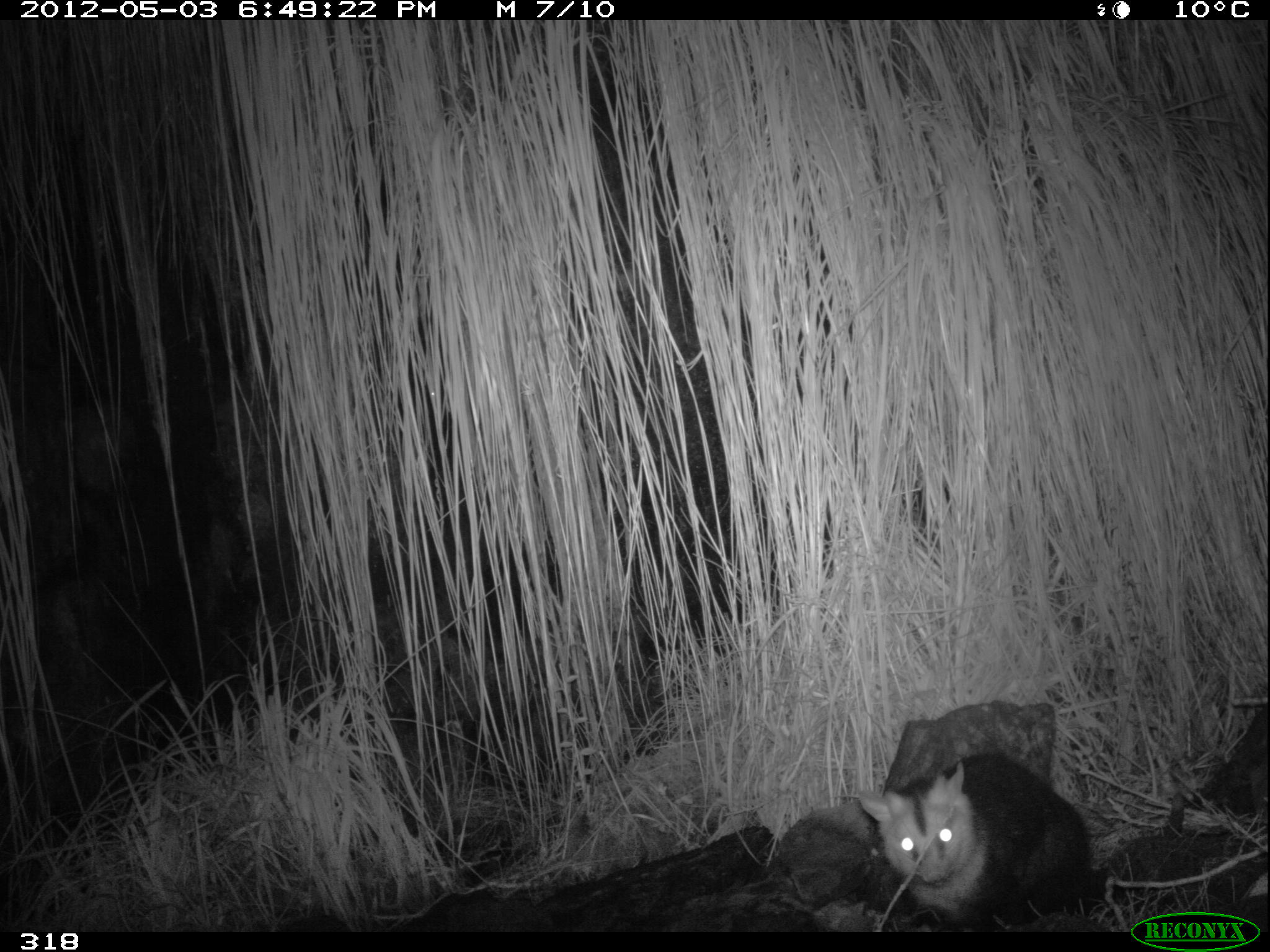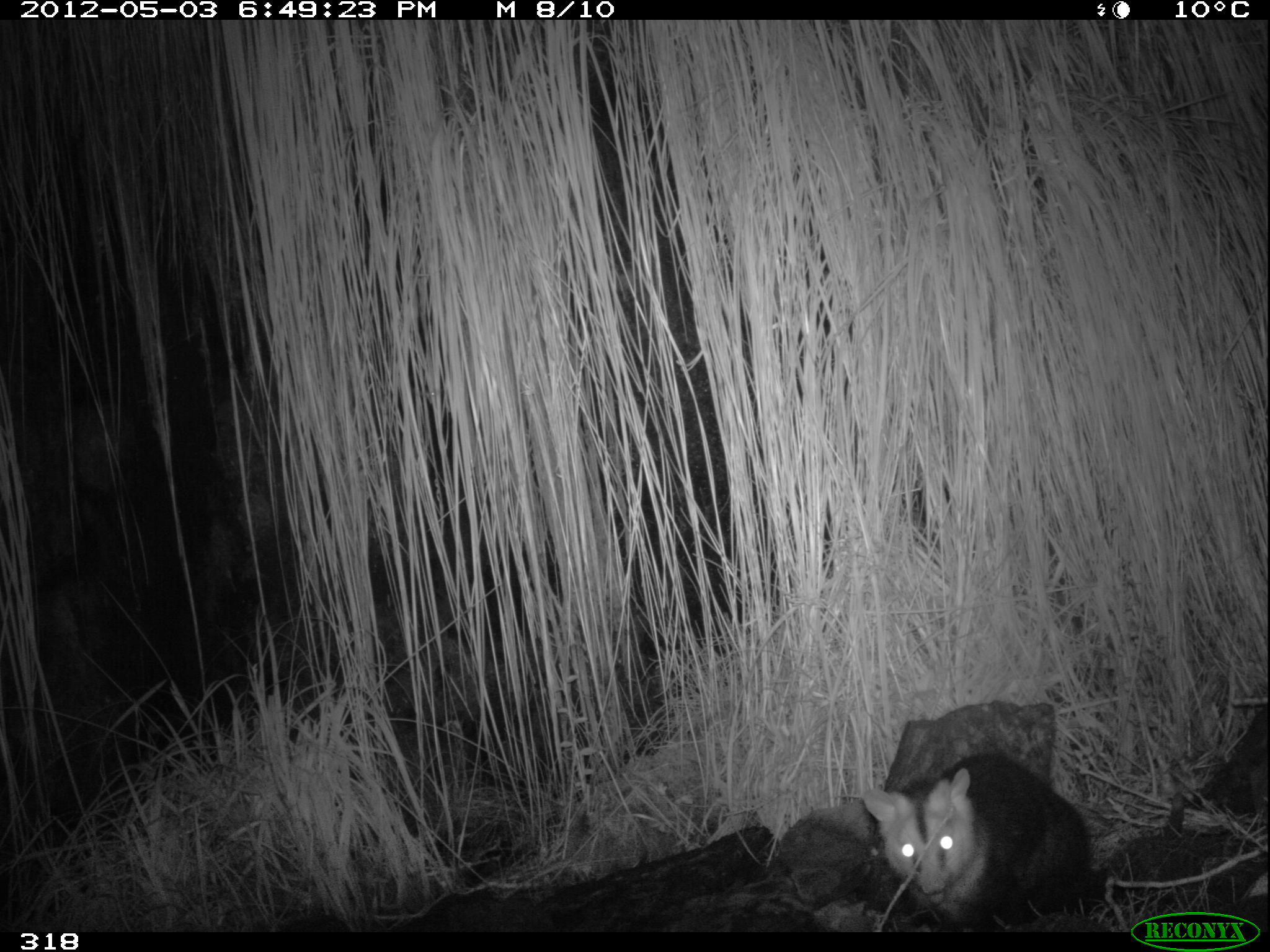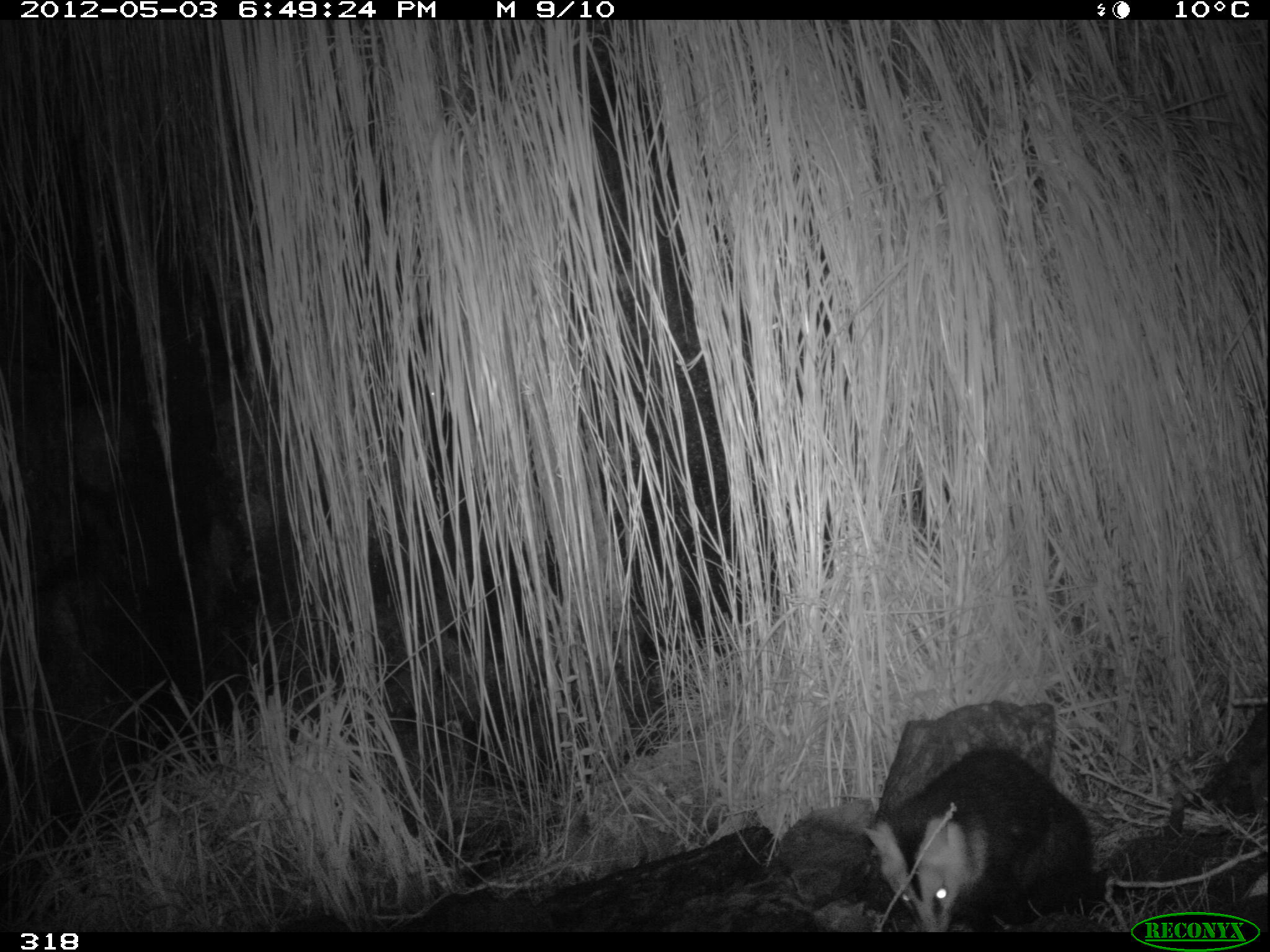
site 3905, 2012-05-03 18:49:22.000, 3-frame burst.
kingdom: Animalia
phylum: Chordata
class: Mammalia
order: Didelphimorphia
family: Didelphidae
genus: Didelphis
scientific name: Didelphis pernigra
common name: andean white-eared opossum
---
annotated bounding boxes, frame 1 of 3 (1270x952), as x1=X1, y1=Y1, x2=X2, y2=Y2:
didelphis pernigra: x1=856, y1=749, x2=1186, y2=931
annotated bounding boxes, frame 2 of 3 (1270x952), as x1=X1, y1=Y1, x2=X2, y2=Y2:
didelphis pernigra: x1=861, y1=748, x2=1186, y2=931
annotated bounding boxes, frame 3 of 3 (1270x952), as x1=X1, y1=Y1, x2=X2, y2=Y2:
didelphis pernigra: x1=861, y1=749, x2=1185, y2=931